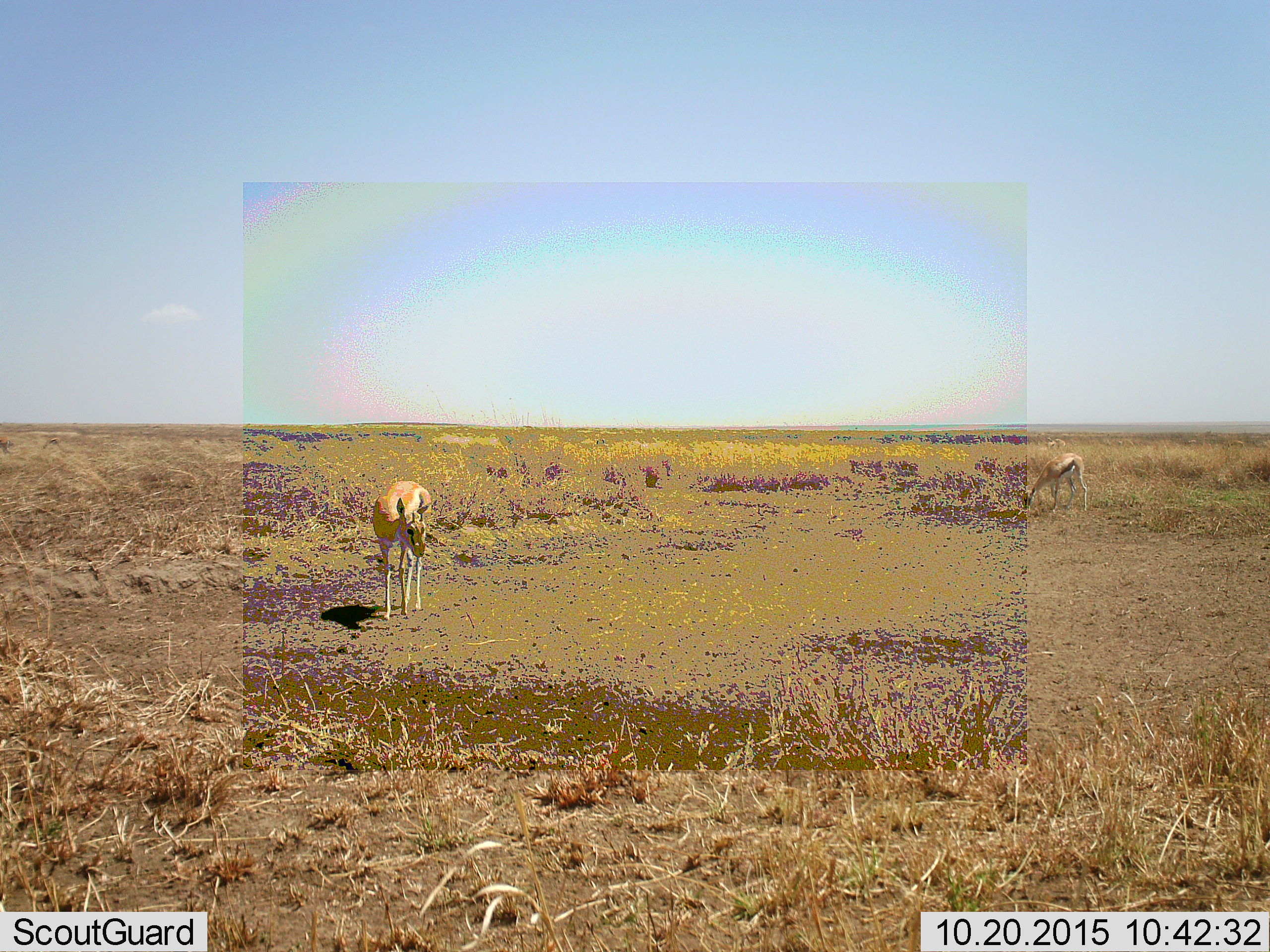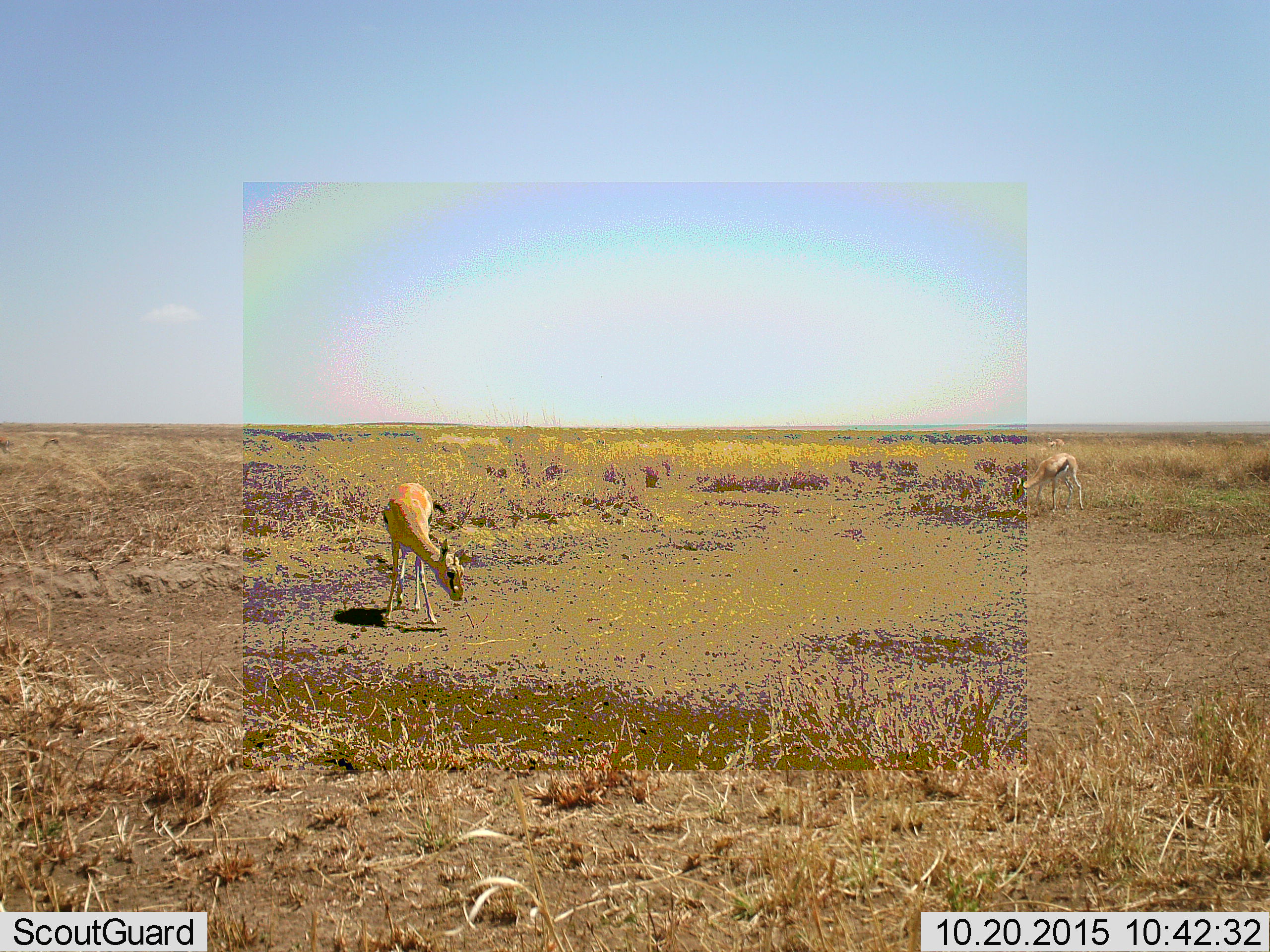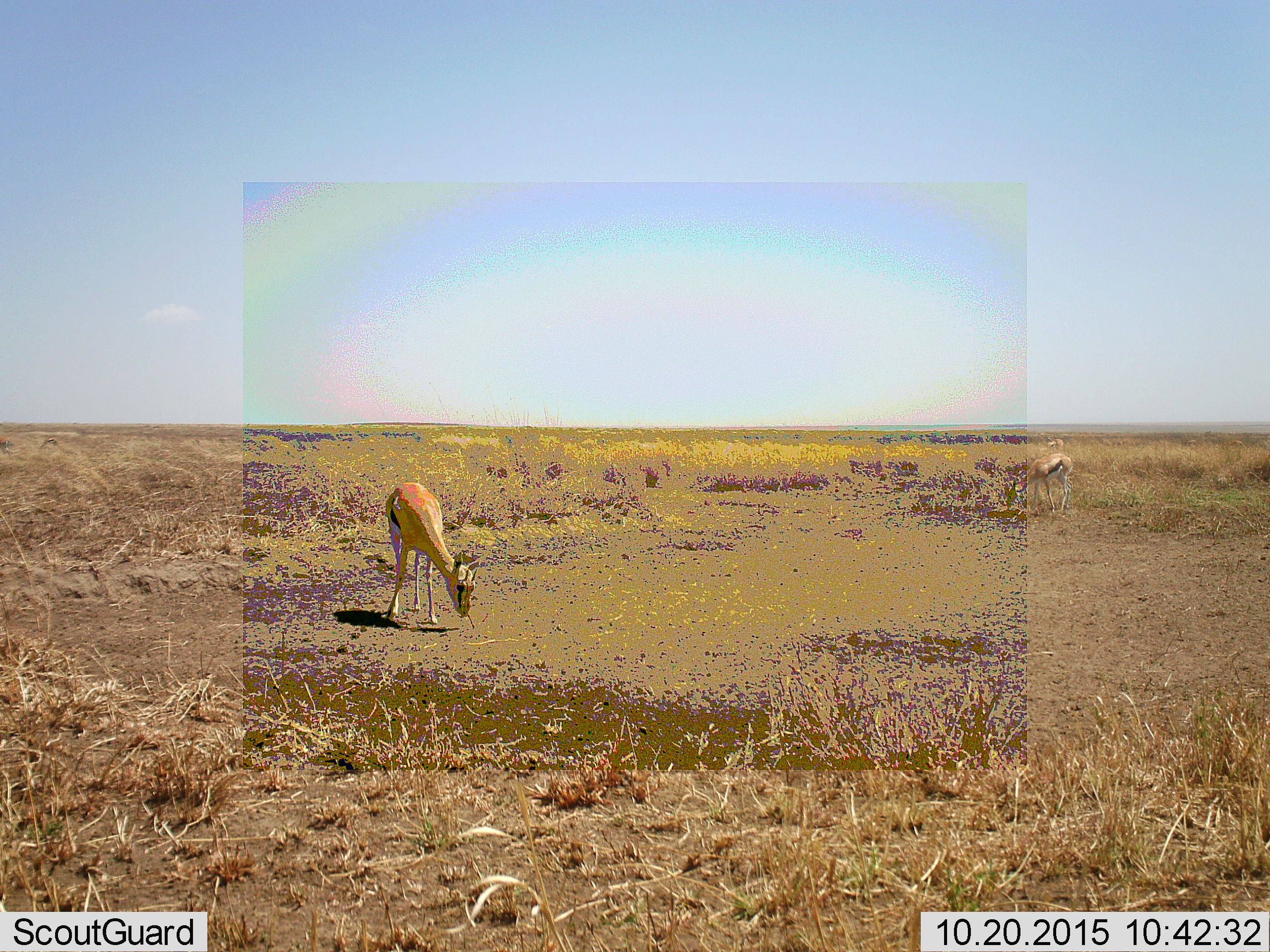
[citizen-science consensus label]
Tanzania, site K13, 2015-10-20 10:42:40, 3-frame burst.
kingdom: Animalia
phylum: Chordata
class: Mammalia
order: Artiodactyla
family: Bovidae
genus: Eudorcas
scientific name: Eudorcas thomsonii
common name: thomson's gazelle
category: gazellethomsons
Gazellethomsons (thomson's gazelle) (Eudorcas thomsonii), count 2. Behavior (volunteer vote fractions): standing 57%, resting 0%, moving 43%, interacting 0%. Young present (vote fraction): 0%. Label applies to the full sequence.